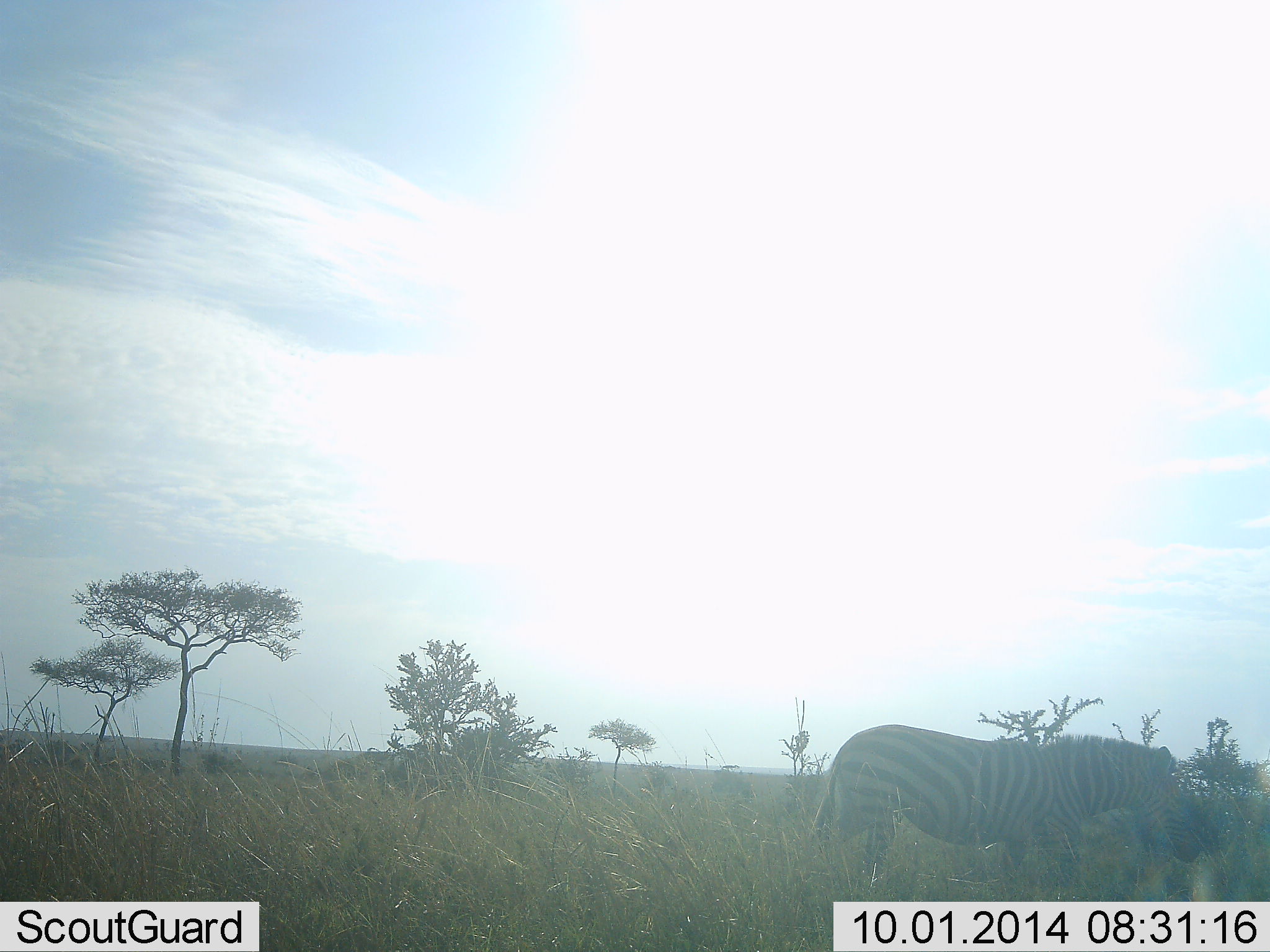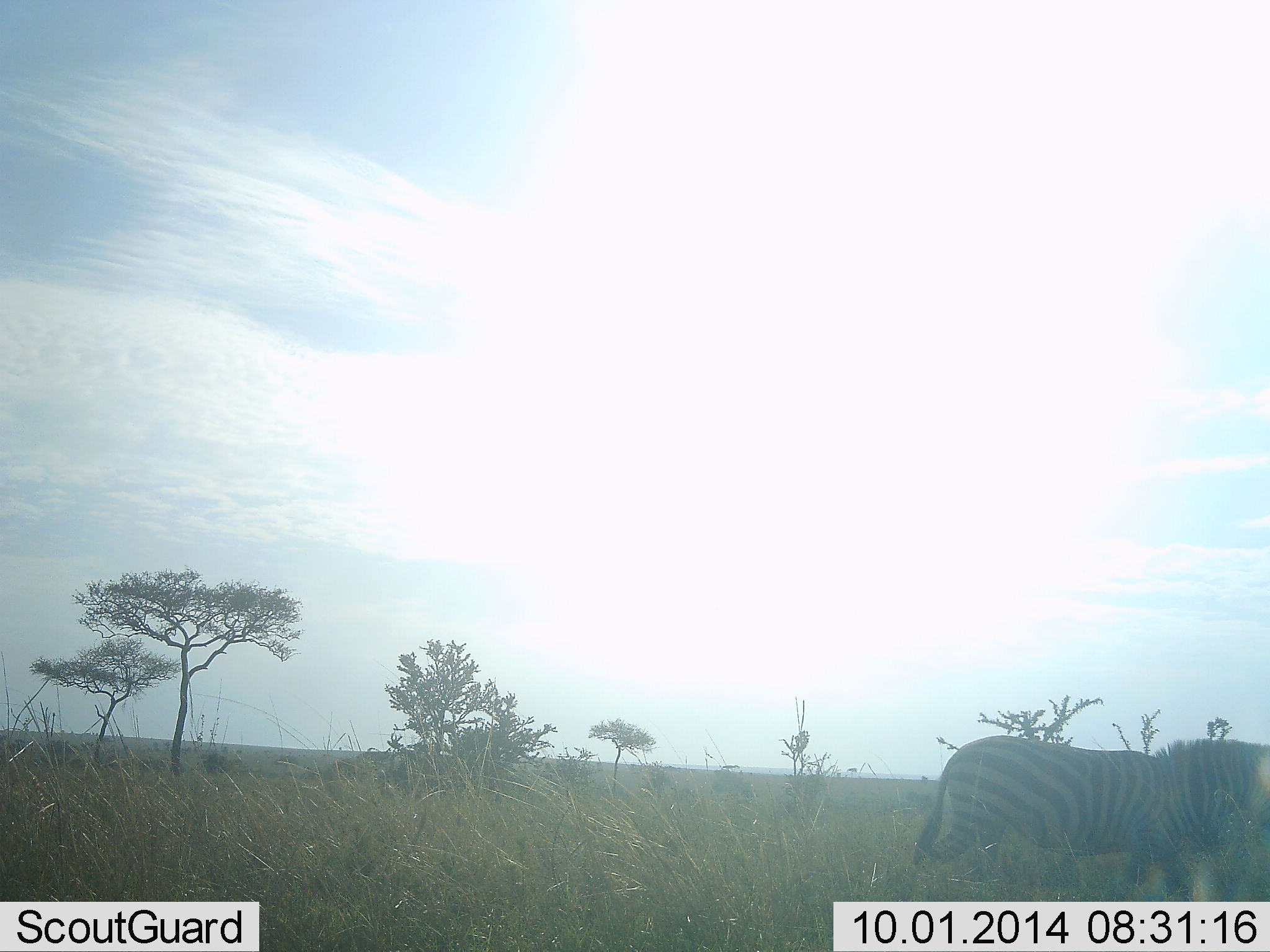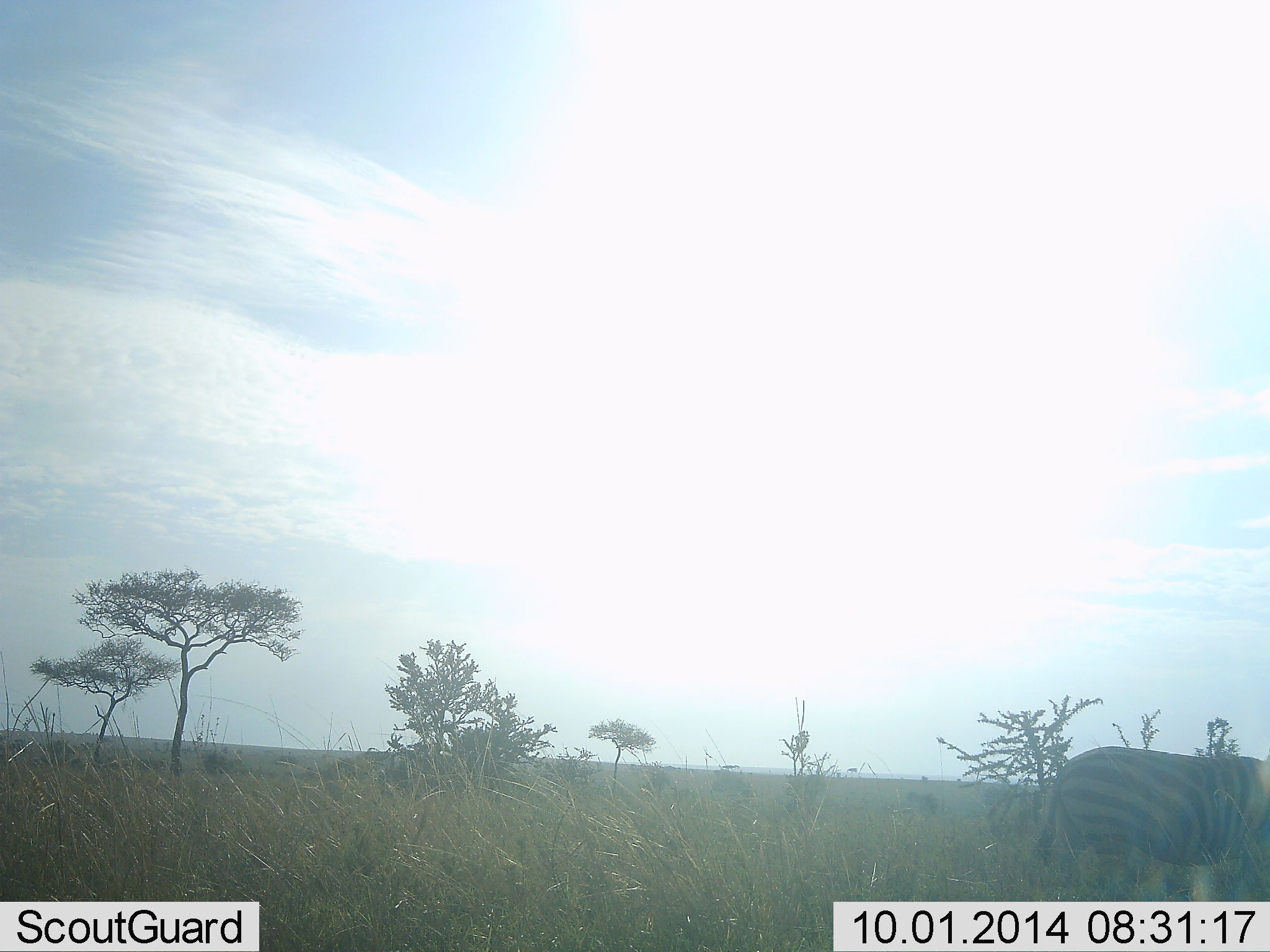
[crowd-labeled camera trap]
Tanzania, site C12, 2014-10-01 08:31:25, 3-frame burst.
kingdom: Animalia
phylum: Chordata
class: Mammalia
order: Perissodactyla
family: Equidae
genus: Equus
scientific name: Equus quagga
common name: plains zebra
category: zebra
Zebra (plains zebra) (Equus quagga), count 1. Behavior (volunteer vote fractions): standing 10%, resting 0%, moving 90%, interacting 10%. Young present (vote fraction): 0%. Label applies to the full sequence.